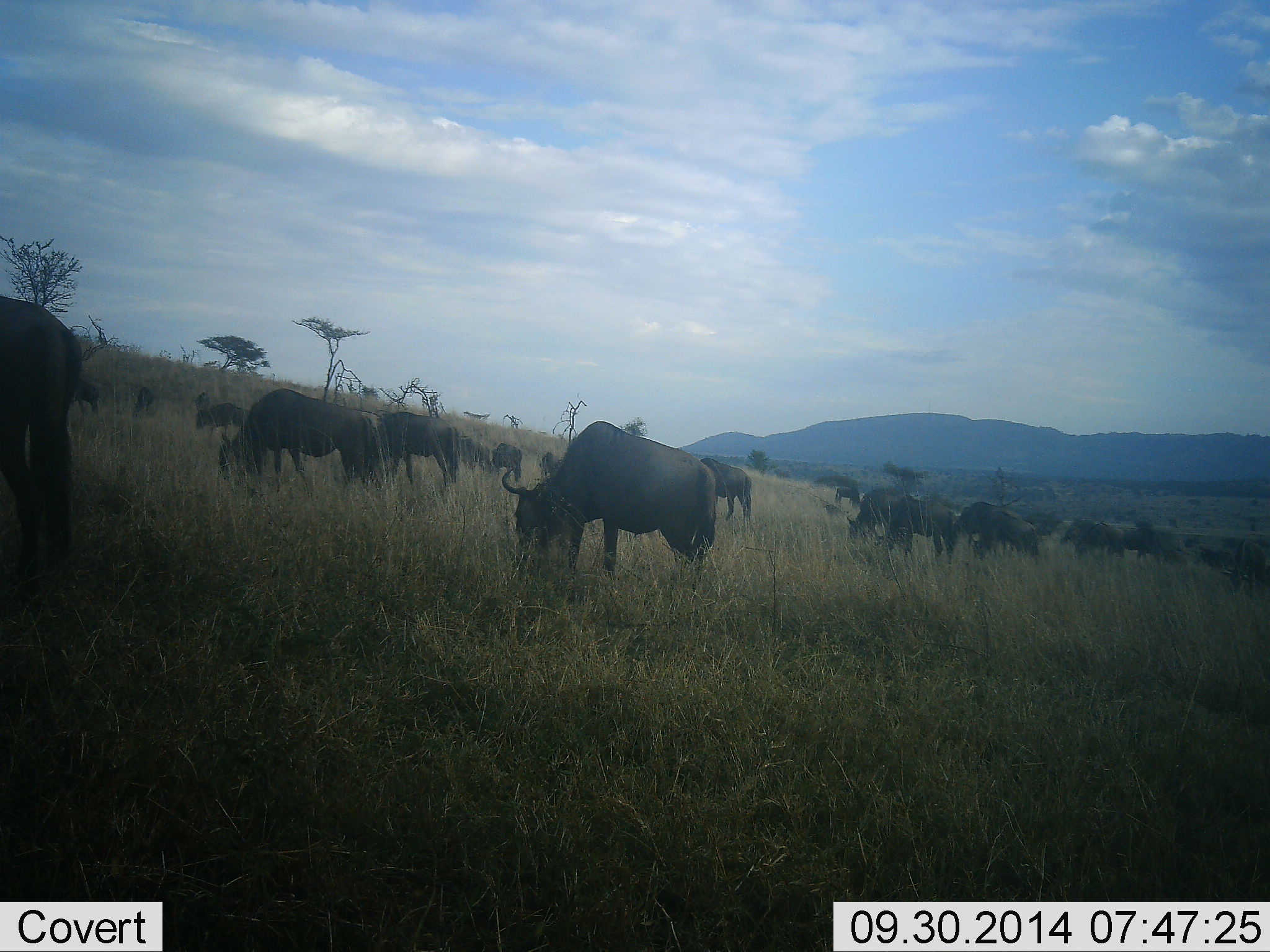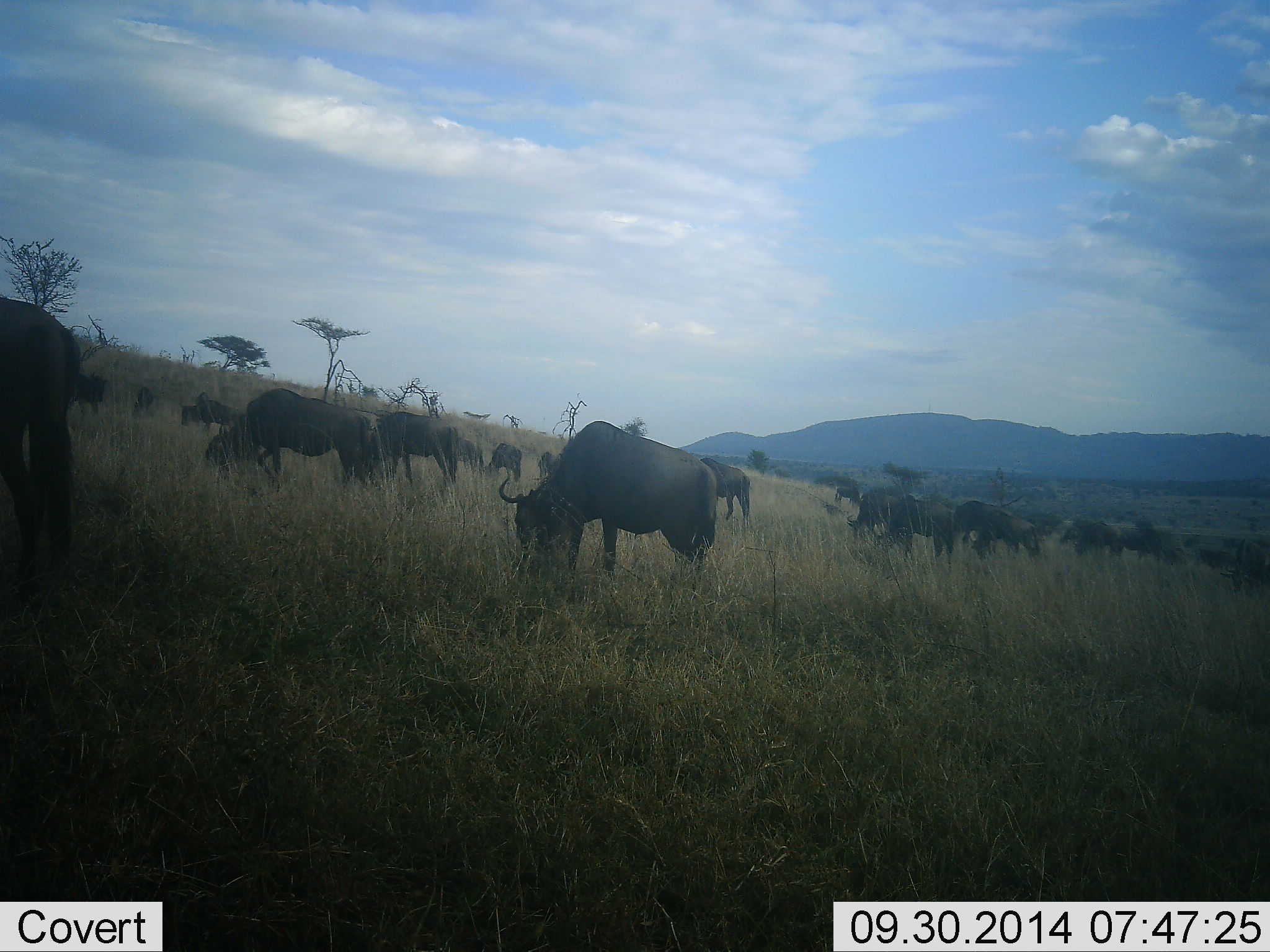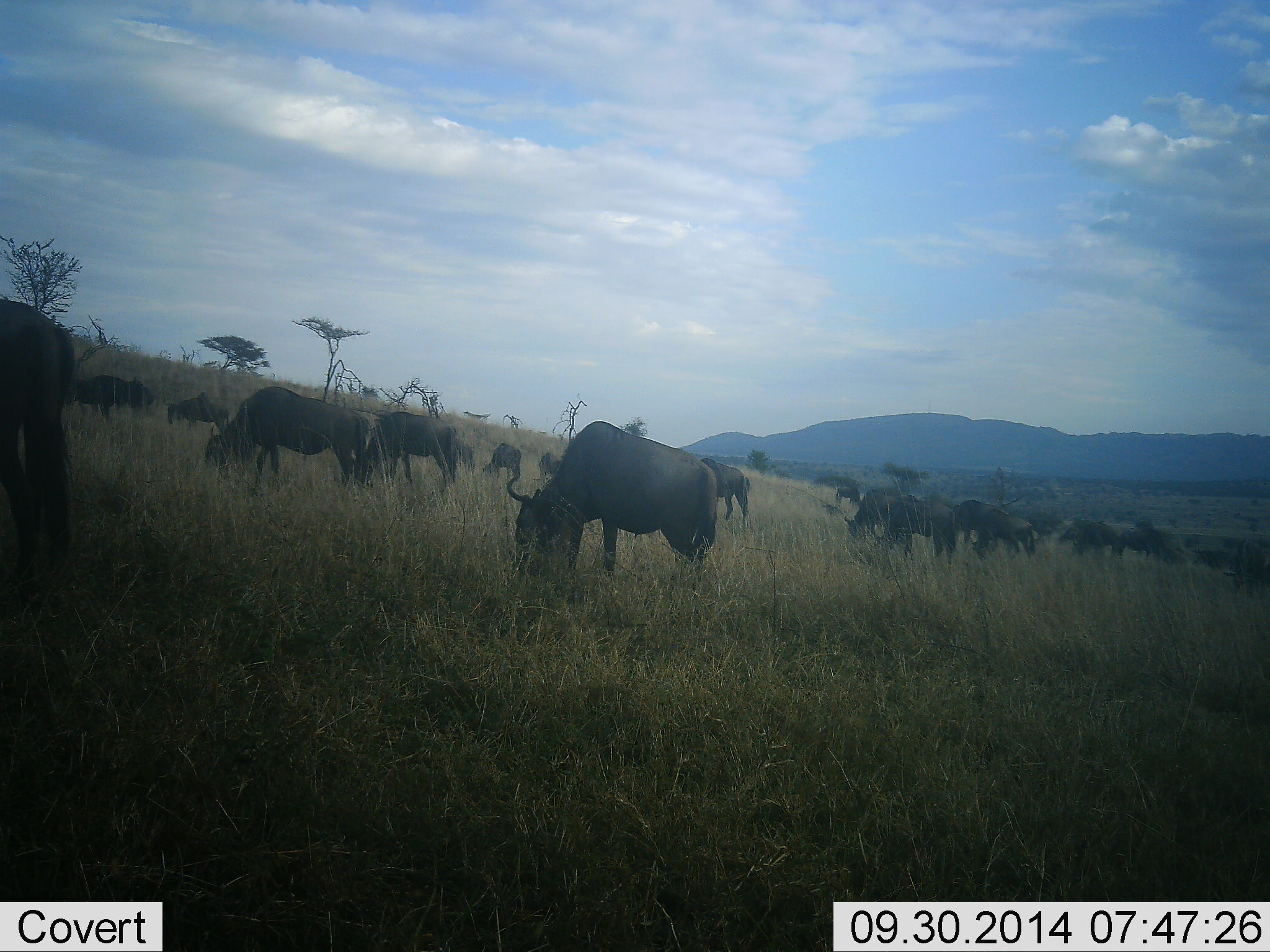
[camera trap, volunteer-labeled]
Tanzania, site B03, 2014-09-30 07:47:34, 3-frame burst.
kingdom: Animalia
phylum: Chordata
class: Mammalia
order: Artiodactyla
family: Bovidae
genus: Connochaetes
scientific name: Connochaetes taurinus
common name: blue wildebeest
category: wildebeest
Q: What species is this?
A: Wildebeest (blue wildebeest) (Connochaetes taurinus).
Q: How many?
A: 11-50.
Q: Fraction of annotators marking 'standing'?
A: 20%.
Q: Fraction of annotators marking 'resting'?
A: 0%.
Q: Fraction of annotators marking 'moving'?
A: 30%.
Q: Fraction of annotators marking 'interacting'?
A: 10%.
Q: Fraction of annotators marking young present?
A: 10%.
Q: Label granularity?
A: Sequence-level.